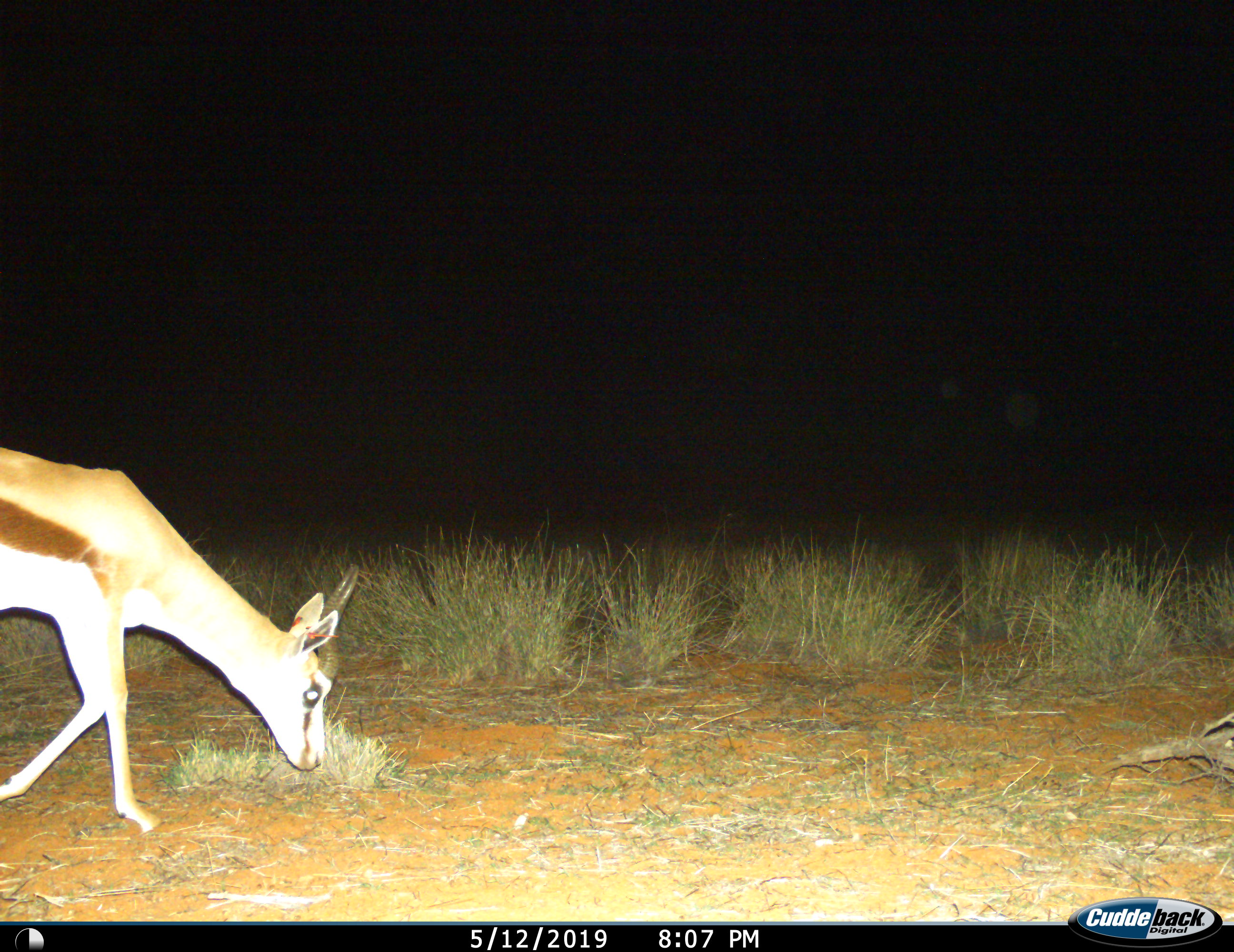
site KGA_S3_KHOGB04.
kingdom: Animalia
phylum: Chordata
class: Mammalia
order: Artiodactyla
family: Bovidae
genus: Antidorcas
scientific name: Antidorcas marsupialis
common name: springbok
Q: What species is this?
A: Springbok (Antidorcas marsupialis).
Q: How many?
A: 1.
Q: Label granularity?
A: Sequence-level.